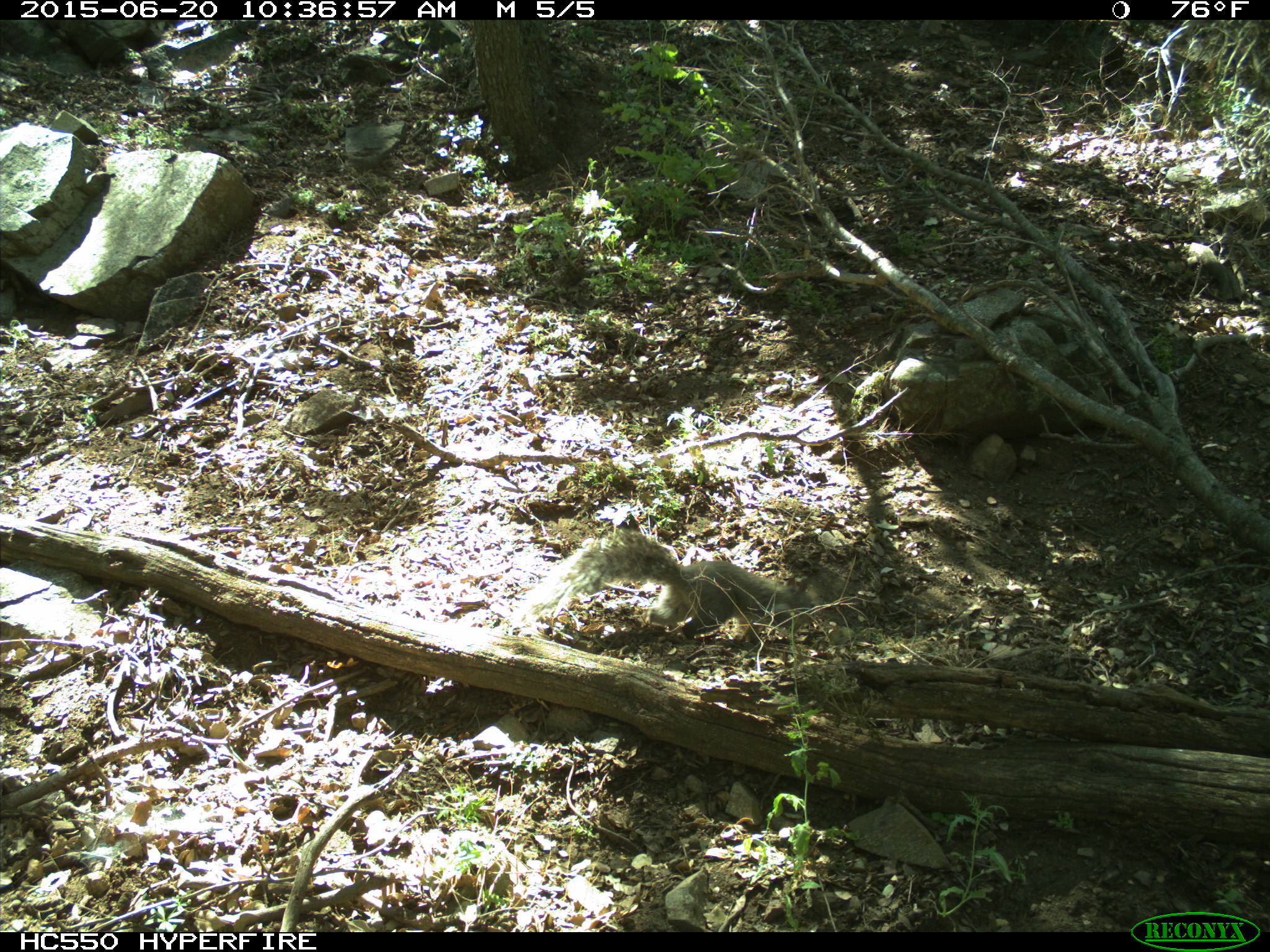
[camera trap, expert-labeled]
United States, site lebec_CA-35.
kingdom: Animalia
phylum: Chordata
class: Mammalia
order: Rodentia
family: Sciuridae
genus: Sciurus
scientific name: Sciurus carolinensis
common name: eastern gray squirrel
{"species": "Sciurus carolinensis (eastern gray squirrel)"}